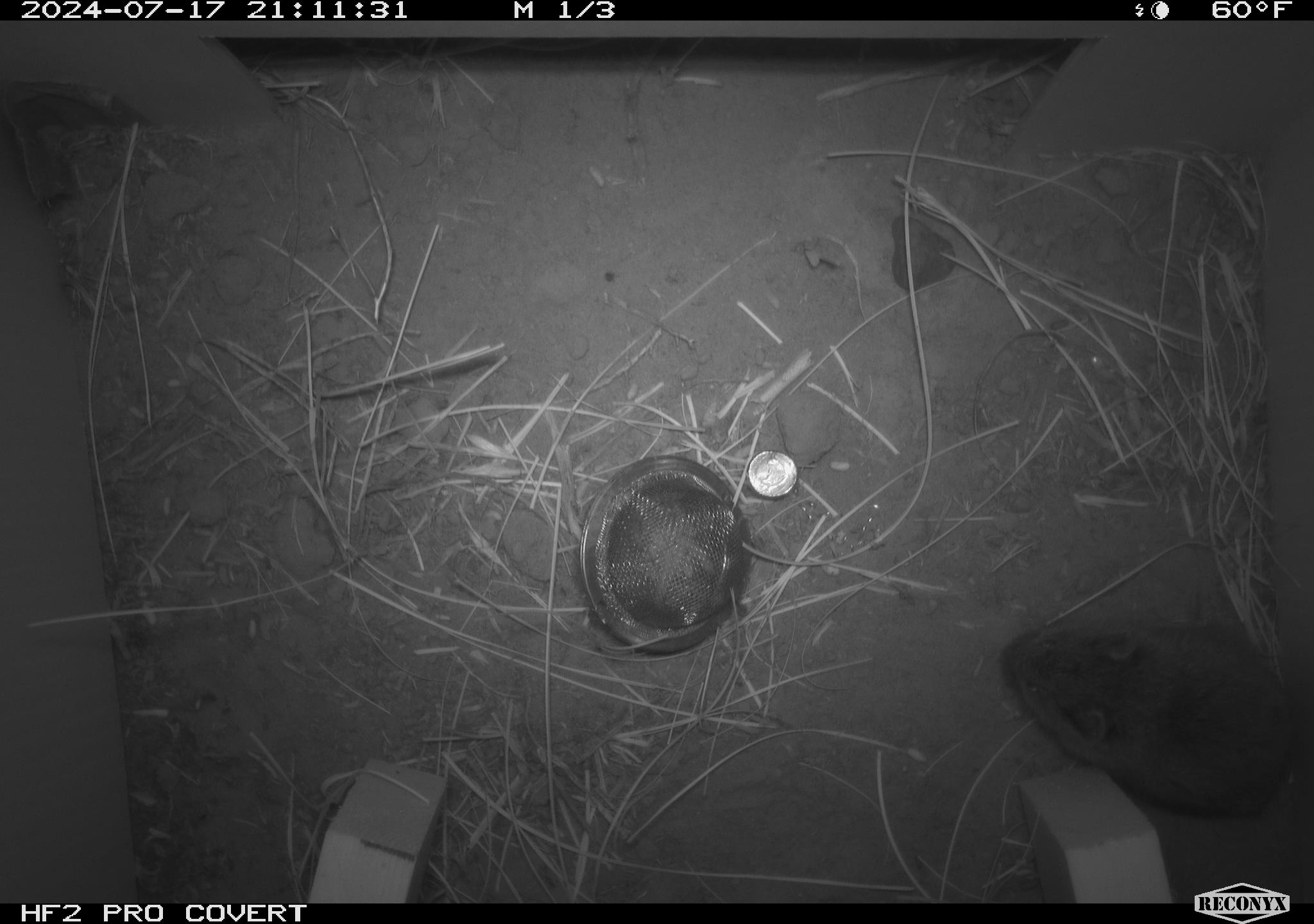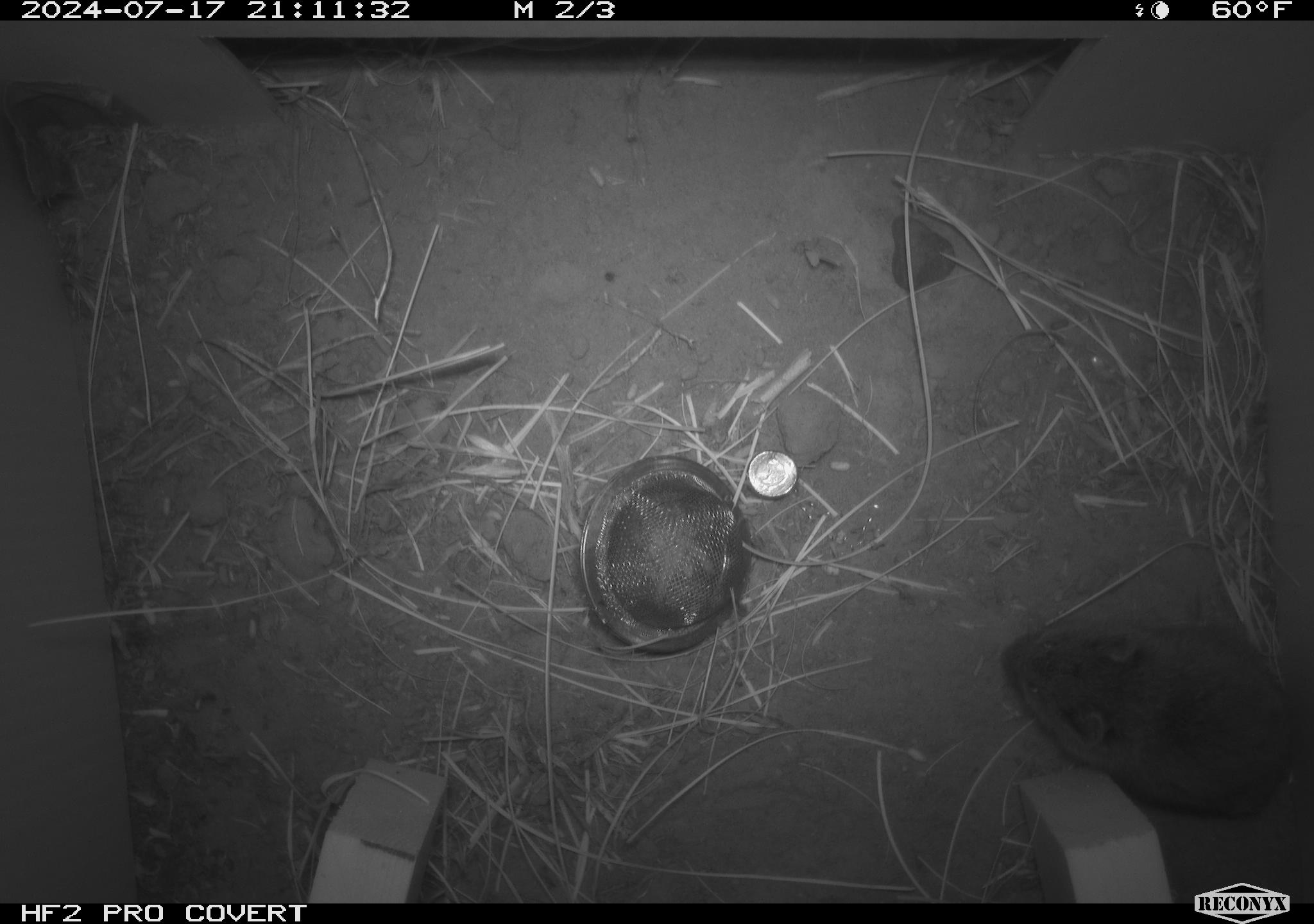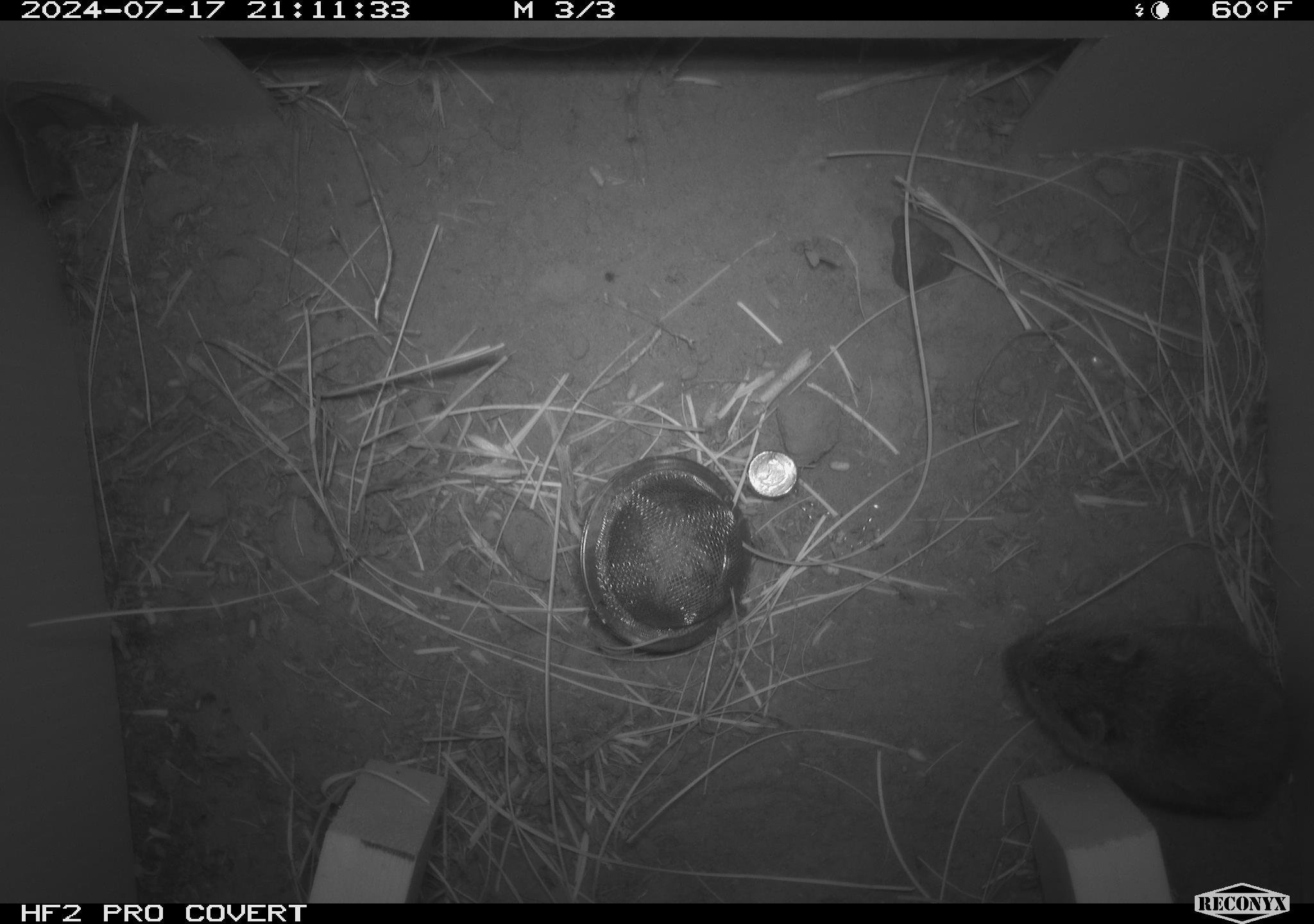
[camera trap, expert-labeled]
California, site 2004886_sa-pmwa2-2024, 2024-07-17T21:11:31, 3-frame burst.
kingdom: Animalia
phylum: Chordata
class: Mammalia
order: Rodentia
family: Cricetidae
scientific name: Arvicolinae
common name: voles, lemmings, and muskrats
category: arvicolinae subfamily